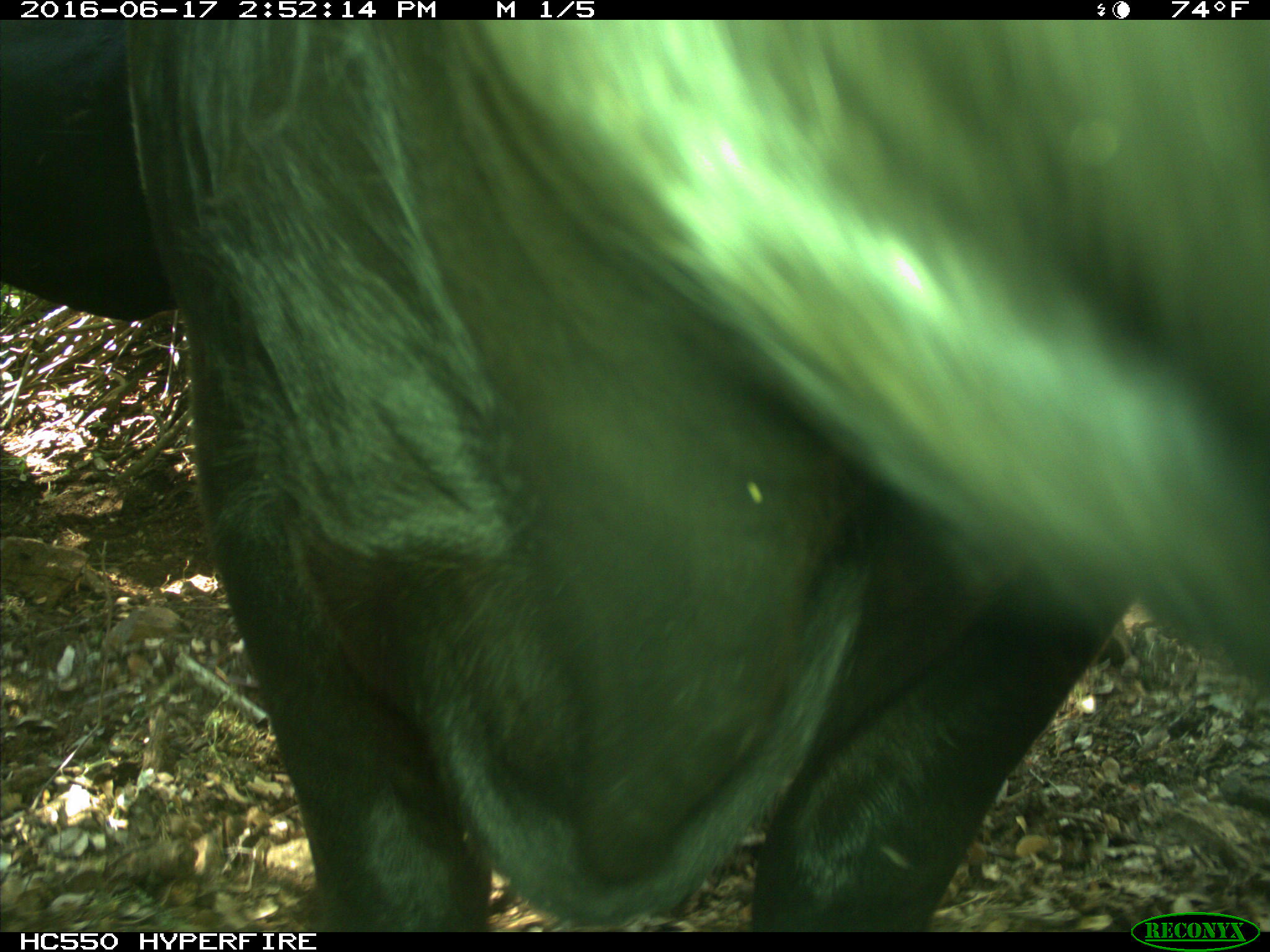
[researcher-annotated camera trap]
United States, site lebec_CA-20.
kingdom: Animalia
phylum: Chordata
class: Mammalia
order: Artiodactyla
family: Bovidae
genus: Bos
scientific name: Bos taurus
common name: domestic cow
Bos taurus (domestic cow).